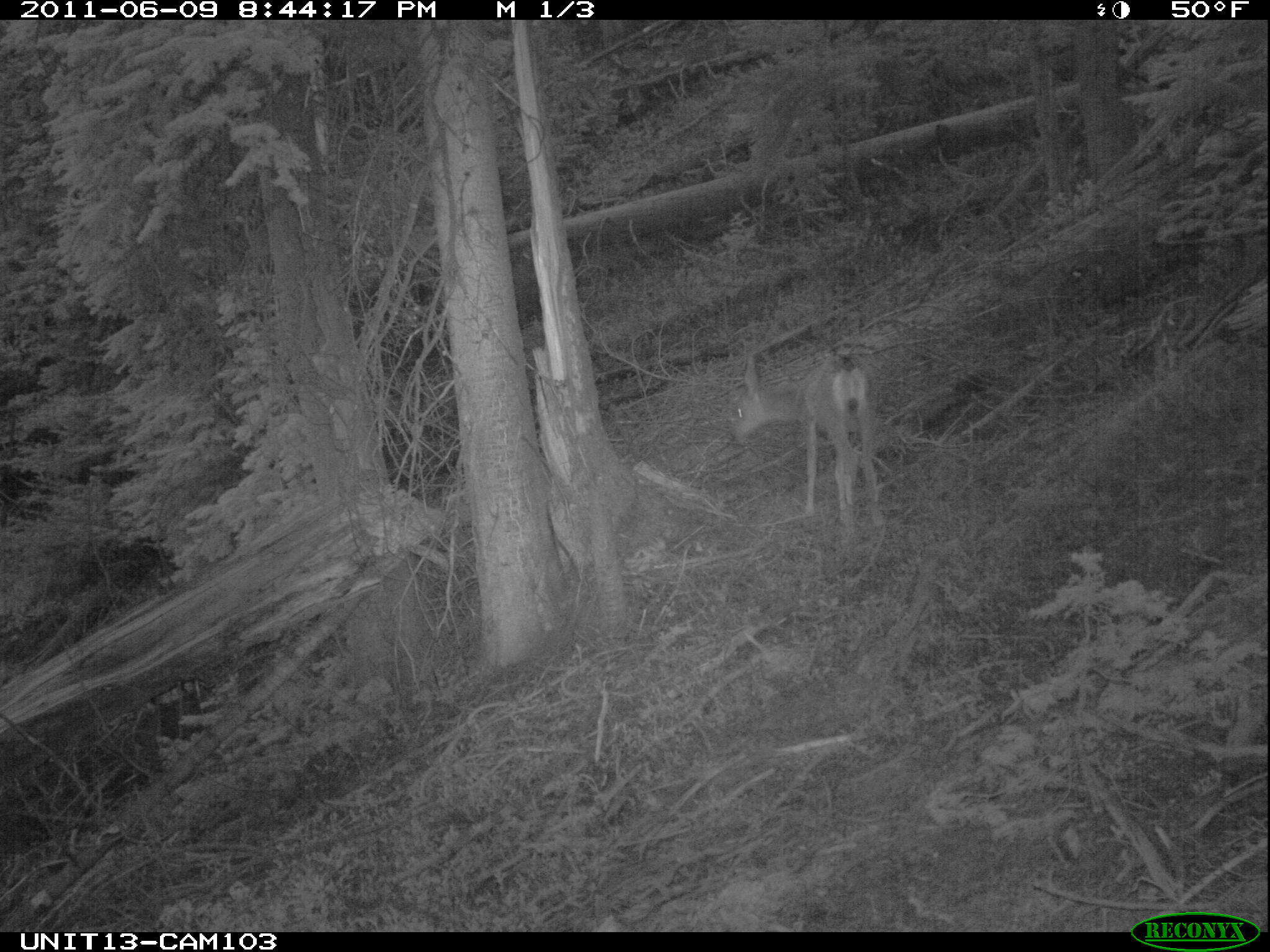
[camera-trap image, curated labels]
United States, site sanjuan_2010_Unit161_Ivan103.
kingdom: Animalia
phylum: Chordata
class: Mammalia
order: Artiodactyla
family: Cervidae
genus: Odocoileus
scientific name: Odocoileus hemionus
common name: mule deer